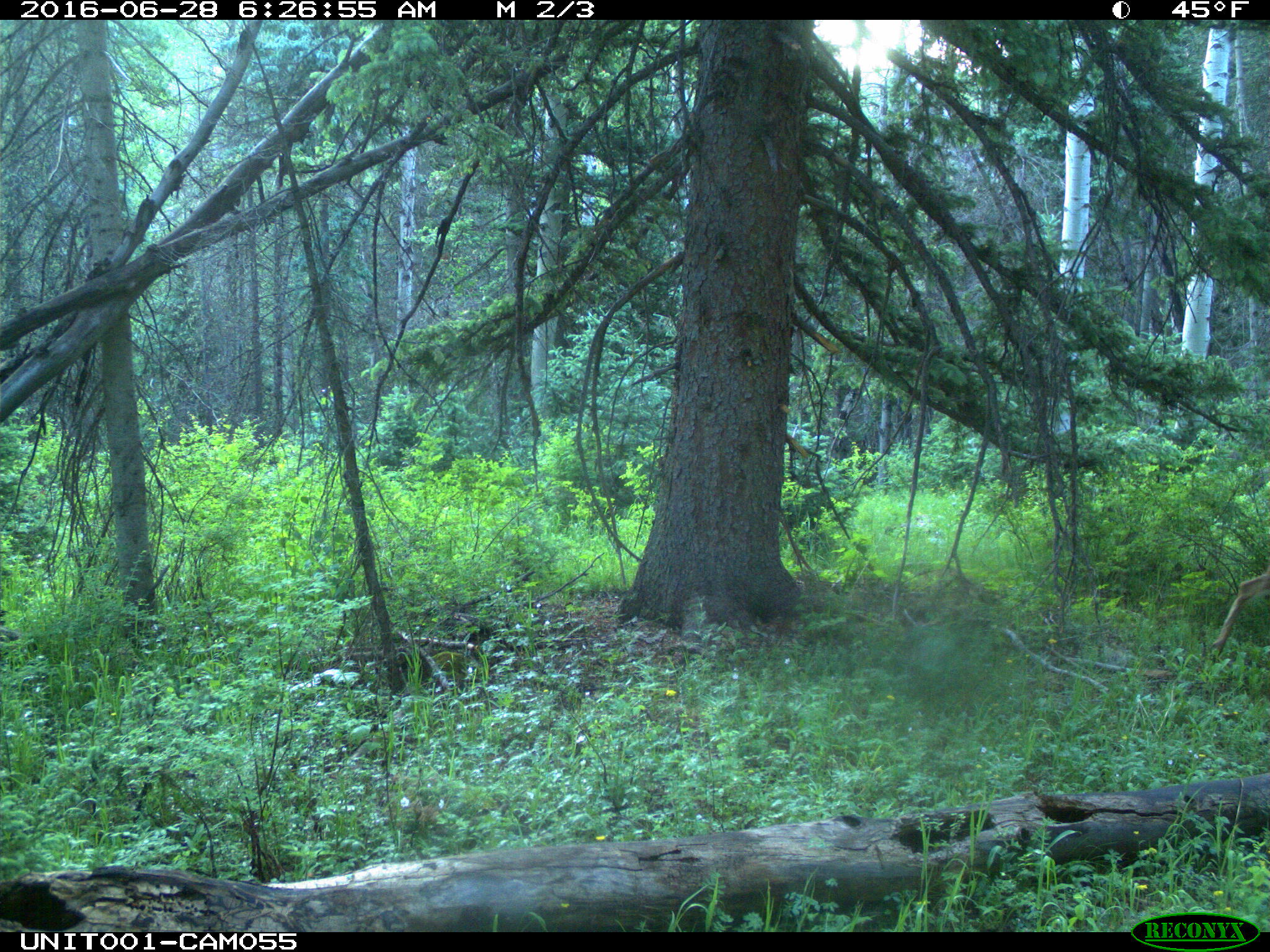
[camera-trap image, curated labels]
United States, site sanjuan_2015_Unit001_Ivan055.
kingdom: Animalia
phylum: Chordata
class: Mammalia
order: Artiodactyla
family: Cervidae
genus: Odocoileus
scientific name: Odocoileus hemionus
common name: mule deer